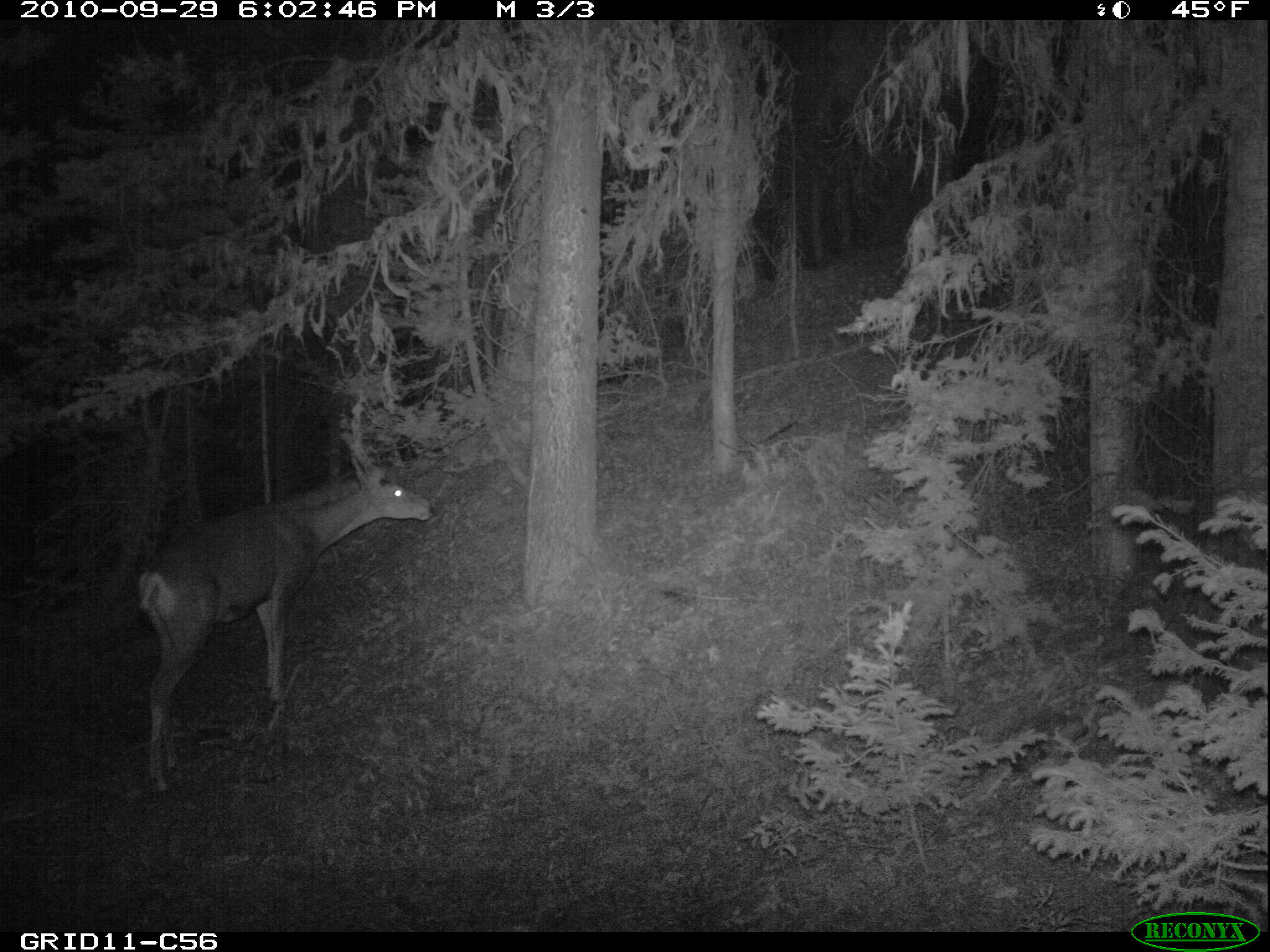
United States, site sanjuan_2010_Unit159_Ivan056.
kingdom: Animalia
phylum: Chordata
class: Mammalia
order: Artiodactyla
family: Cervidae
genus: Odocoileus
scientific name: Odocoileus hemionus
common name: mule deer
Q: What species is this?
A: Odocoileus hemionus (mule deer).